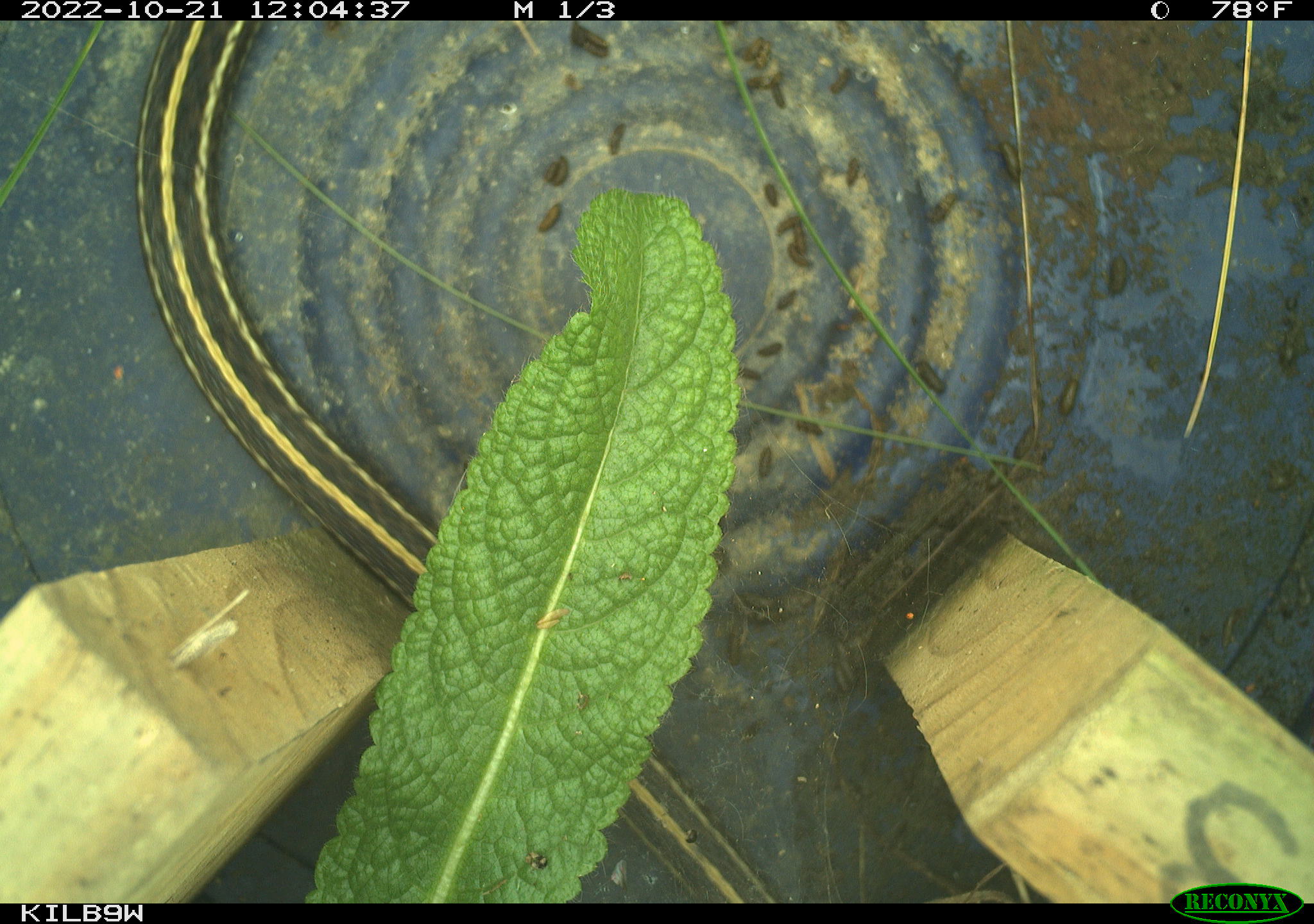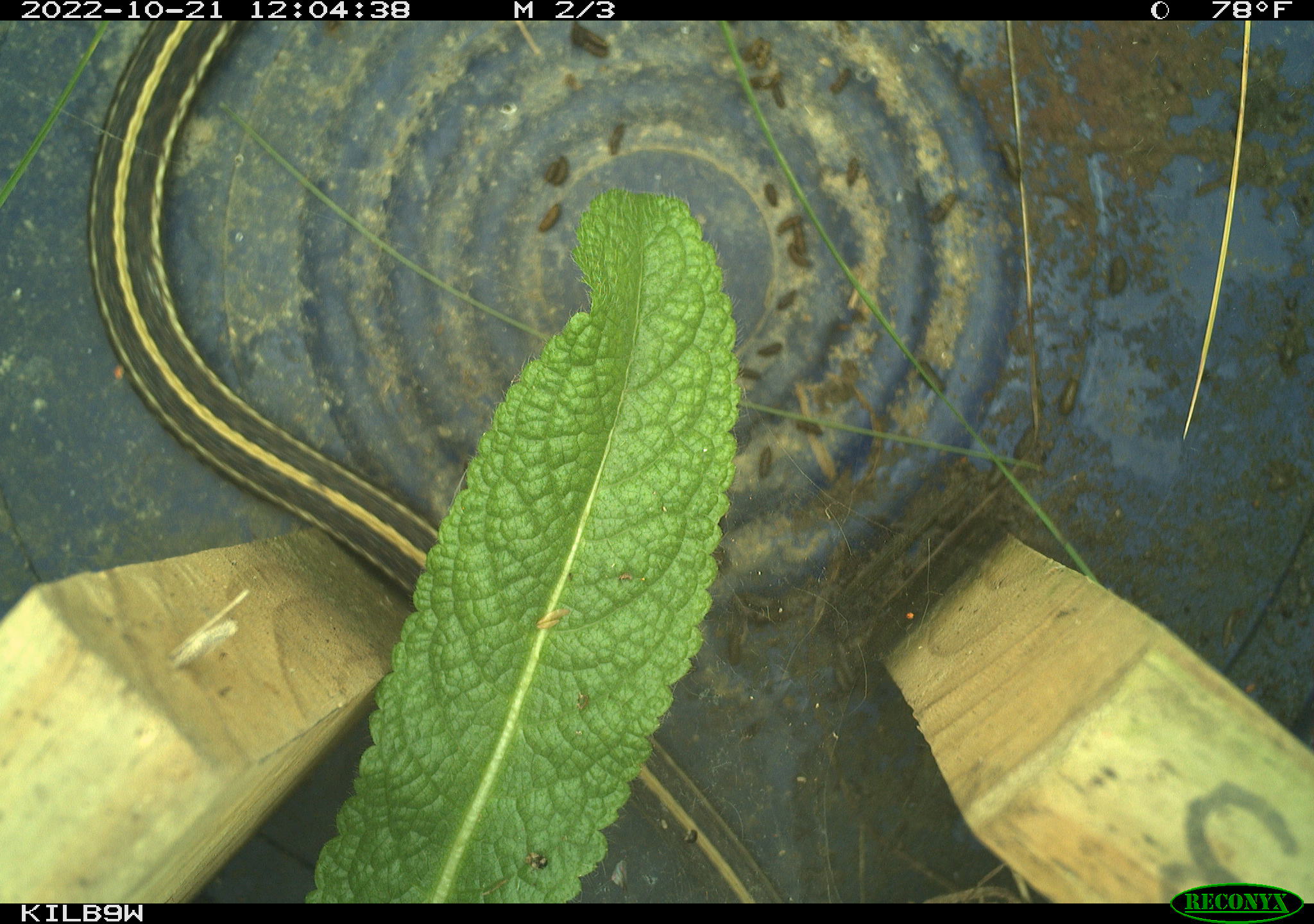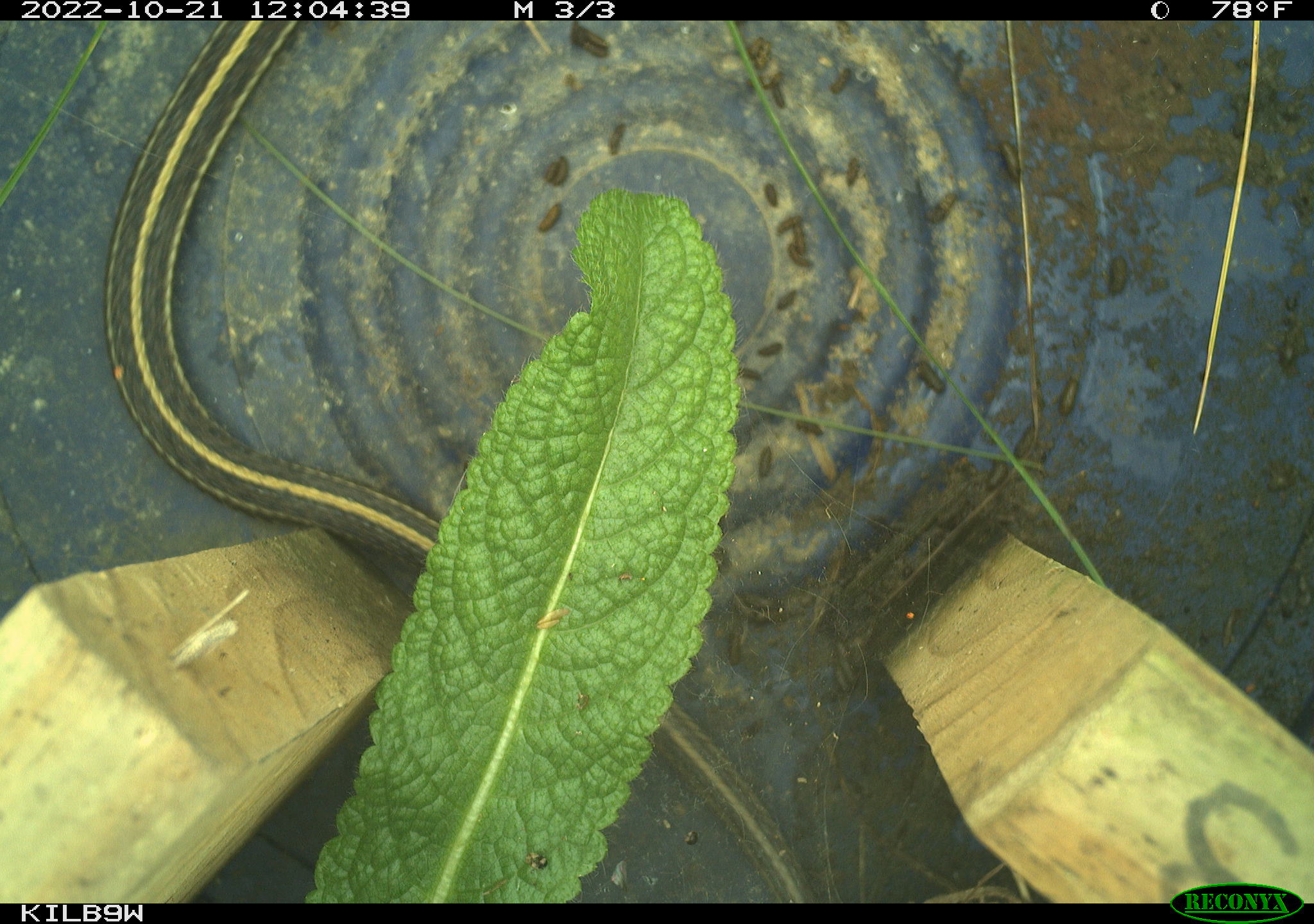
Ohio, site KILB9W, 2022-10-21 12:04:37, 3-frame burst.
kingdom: Animalia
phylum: Chordata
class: Reptilia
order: Squamata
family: Colubridae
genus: Thamnophis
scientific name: Thamnophis sirtalis sirtalis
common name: eastern gartersnake